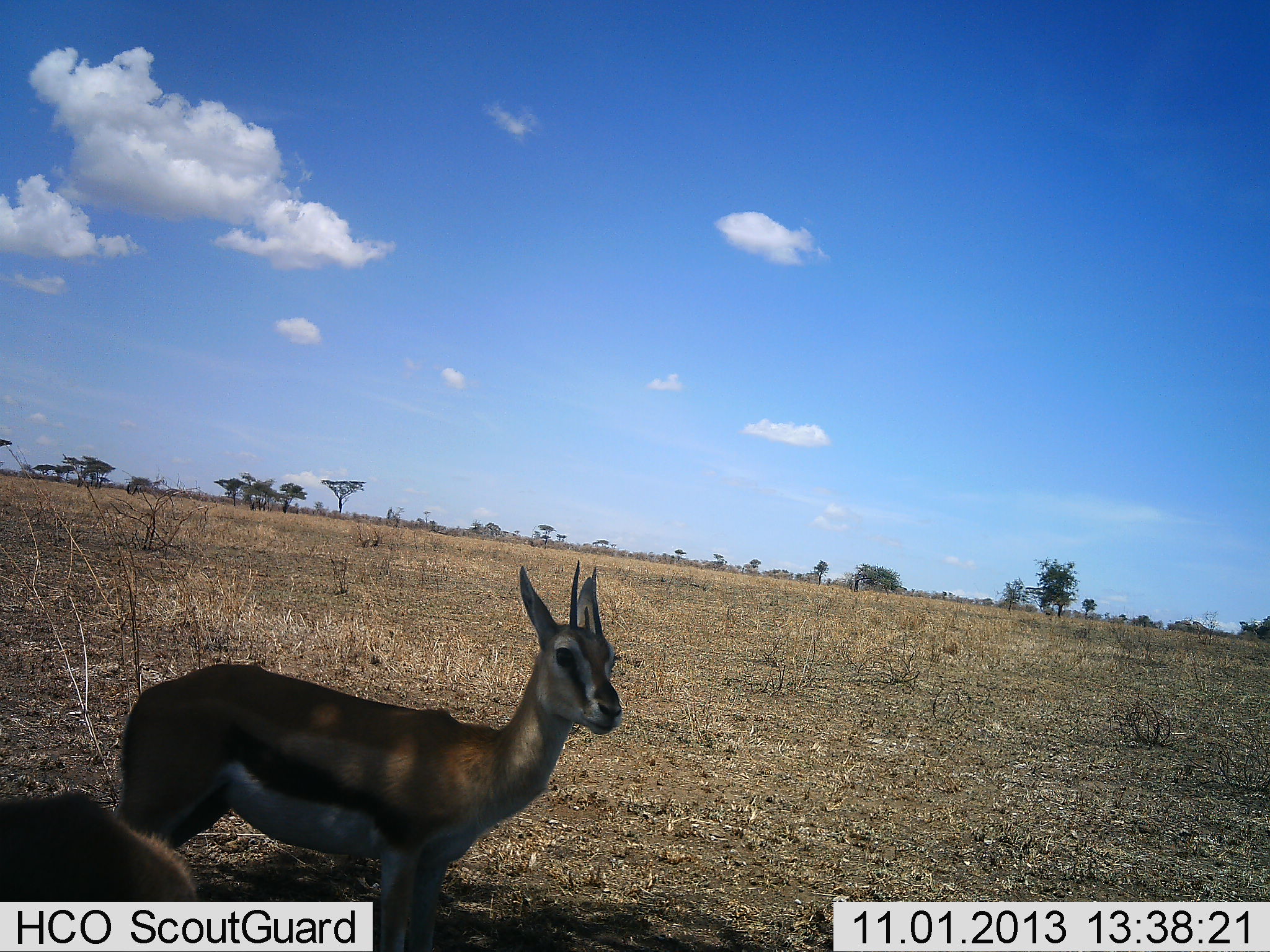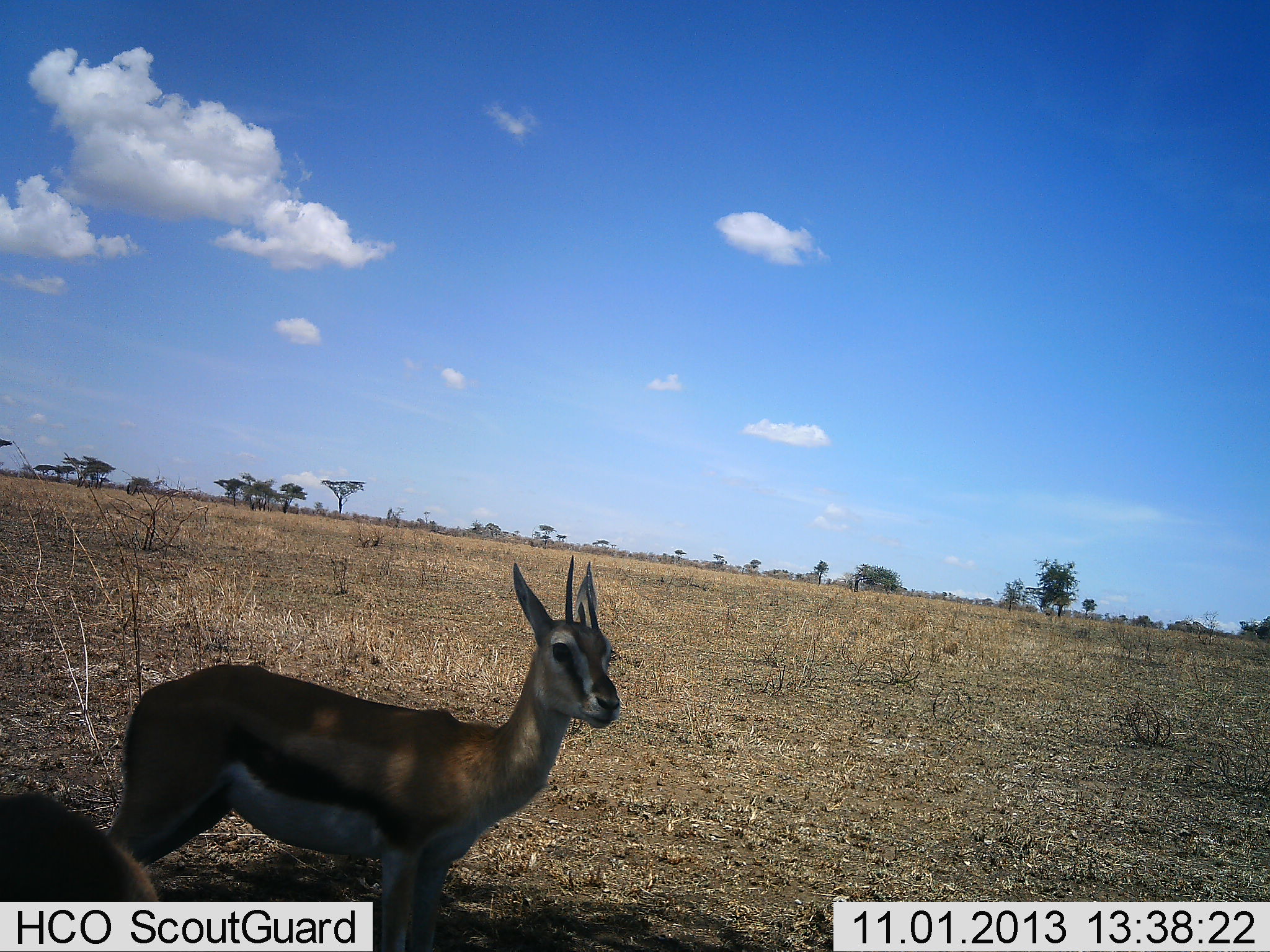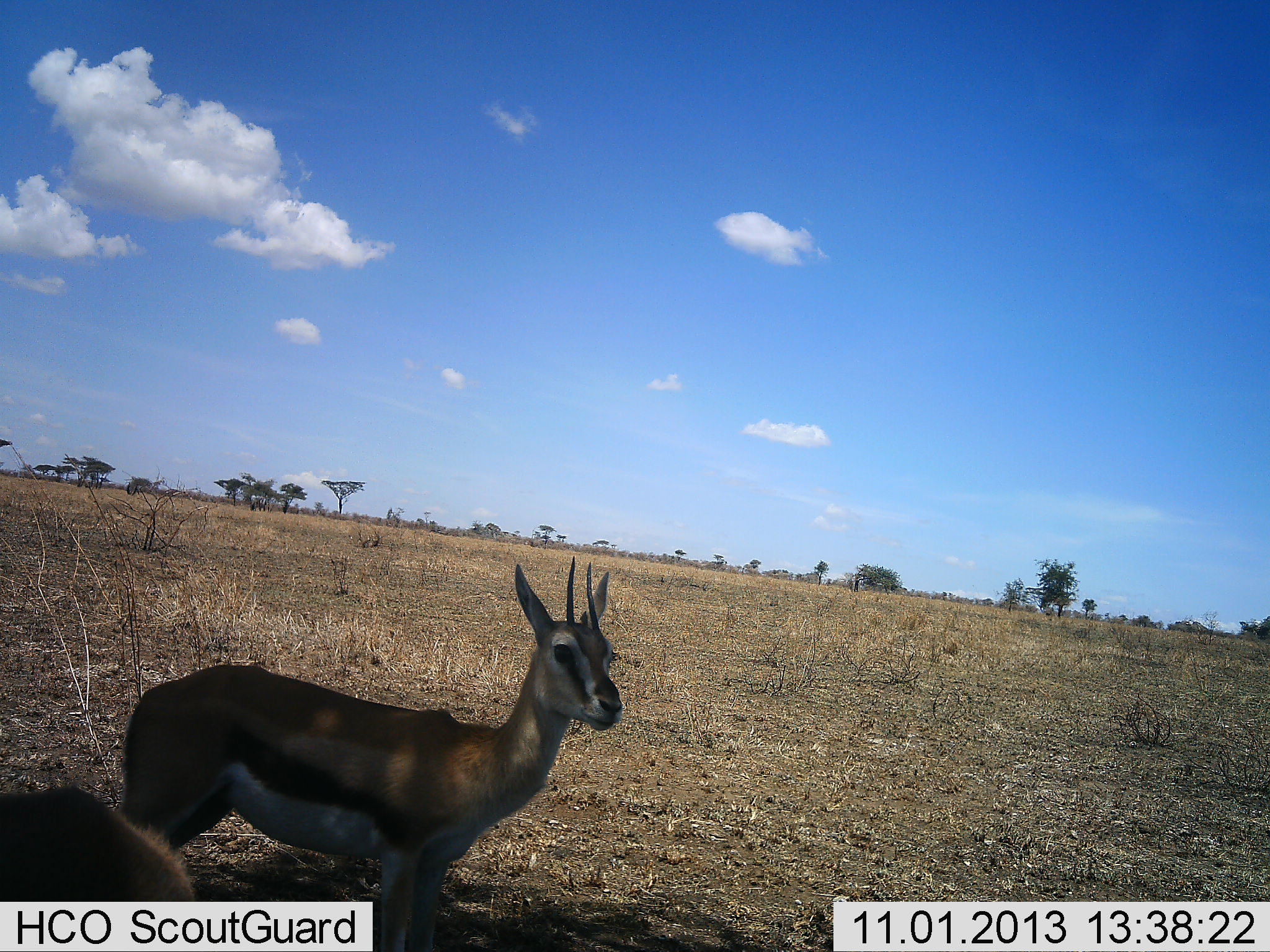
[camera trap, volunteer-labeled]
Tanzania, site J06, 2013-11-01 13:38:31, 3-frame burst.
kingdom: Animalia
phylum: Chordata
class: Mammalia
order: Artiodactyla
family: Bovidae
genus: Eudorcas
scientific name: Eudorcas thomsonii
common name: thomson's gazelle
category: gazellethomsons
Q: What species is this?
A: Gazellethomsons (thomson's gazelle) (Eudorcas thomsonii).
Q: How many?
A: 2.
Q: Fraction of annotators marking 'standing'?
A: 100%.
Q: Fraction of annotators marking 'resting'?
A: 0%.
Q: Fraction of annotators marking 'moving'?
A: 0%.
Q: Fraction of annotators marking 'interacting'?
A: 0%.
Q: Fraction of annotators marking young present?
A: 0%.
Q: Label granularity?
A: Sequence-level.